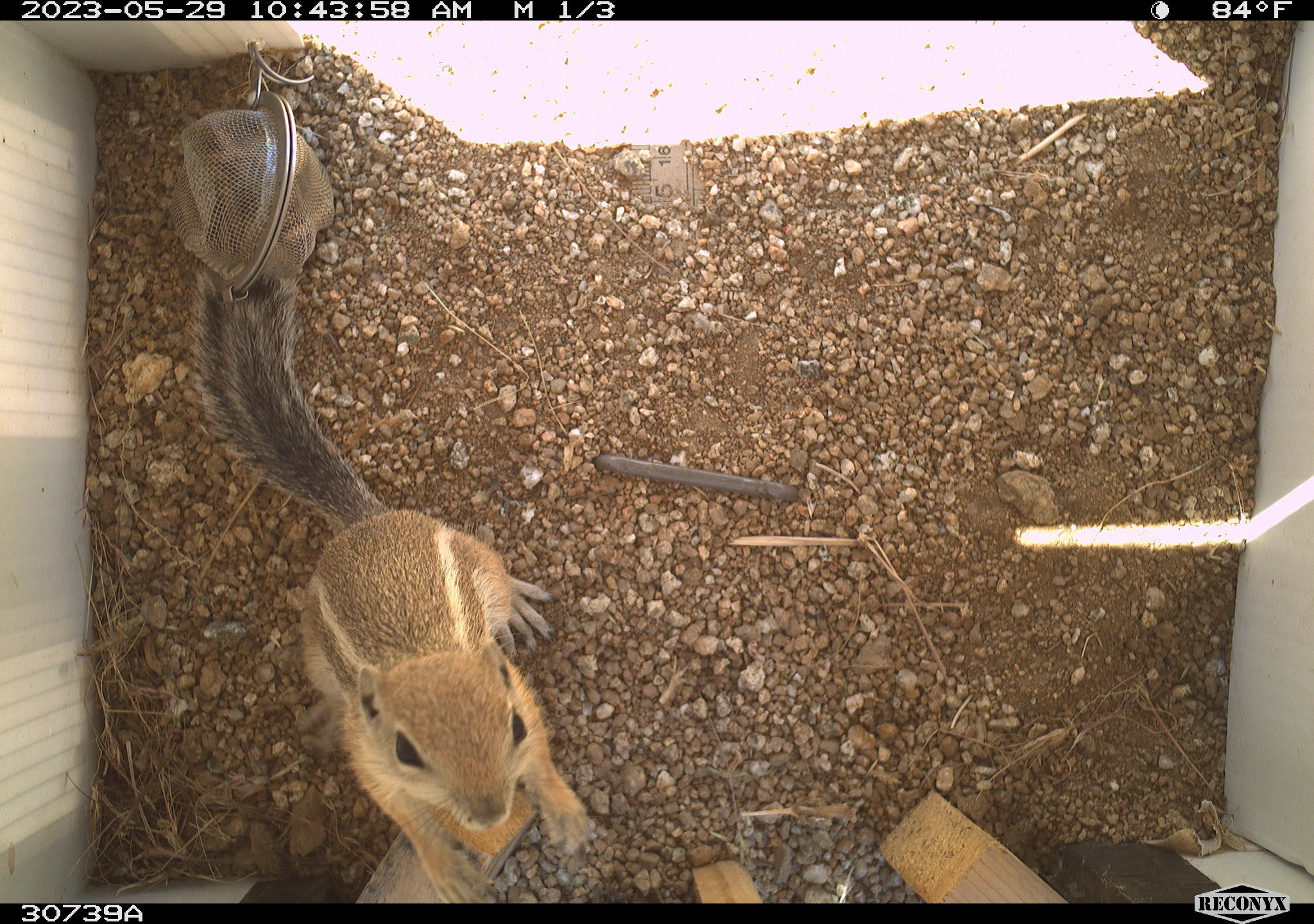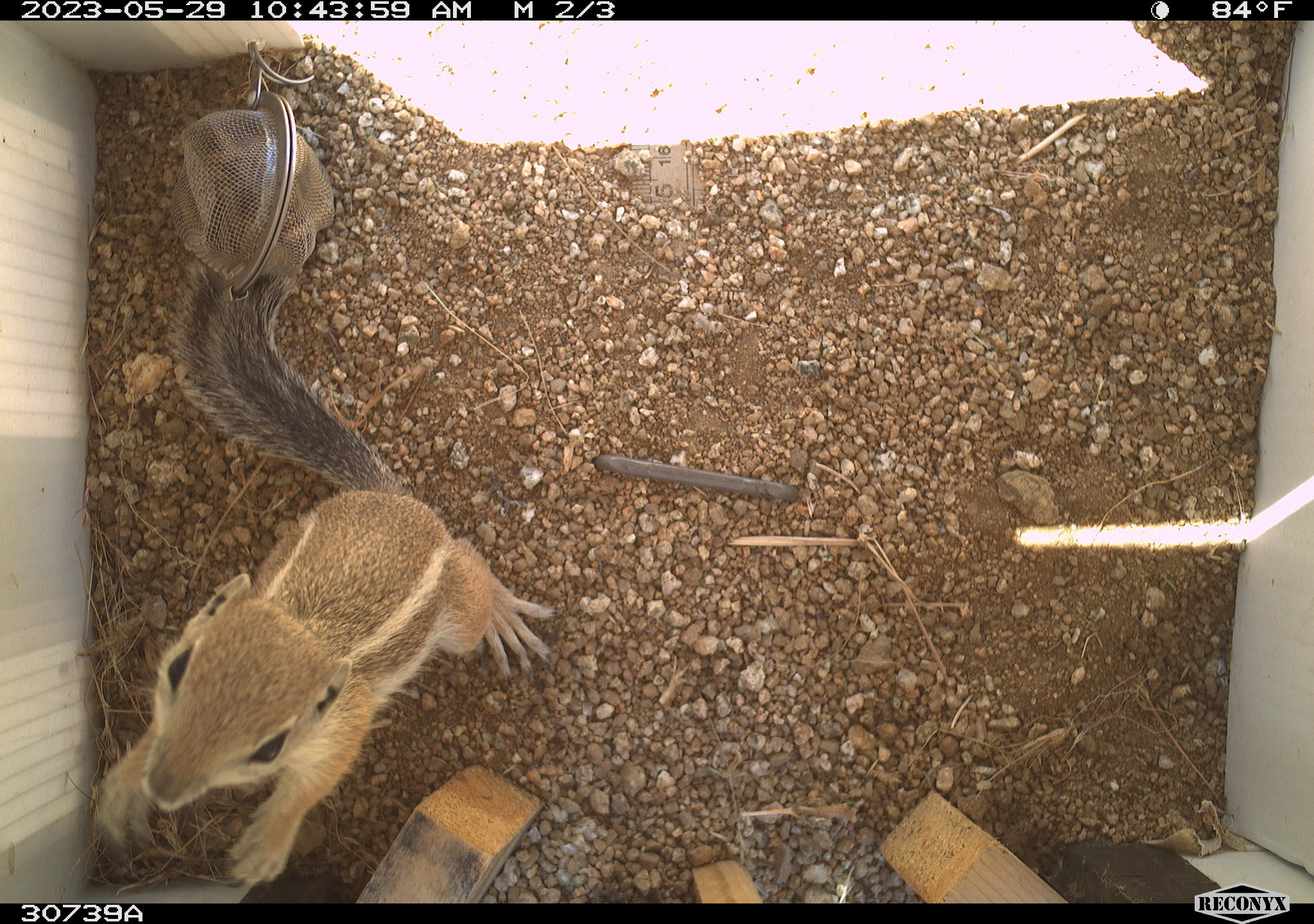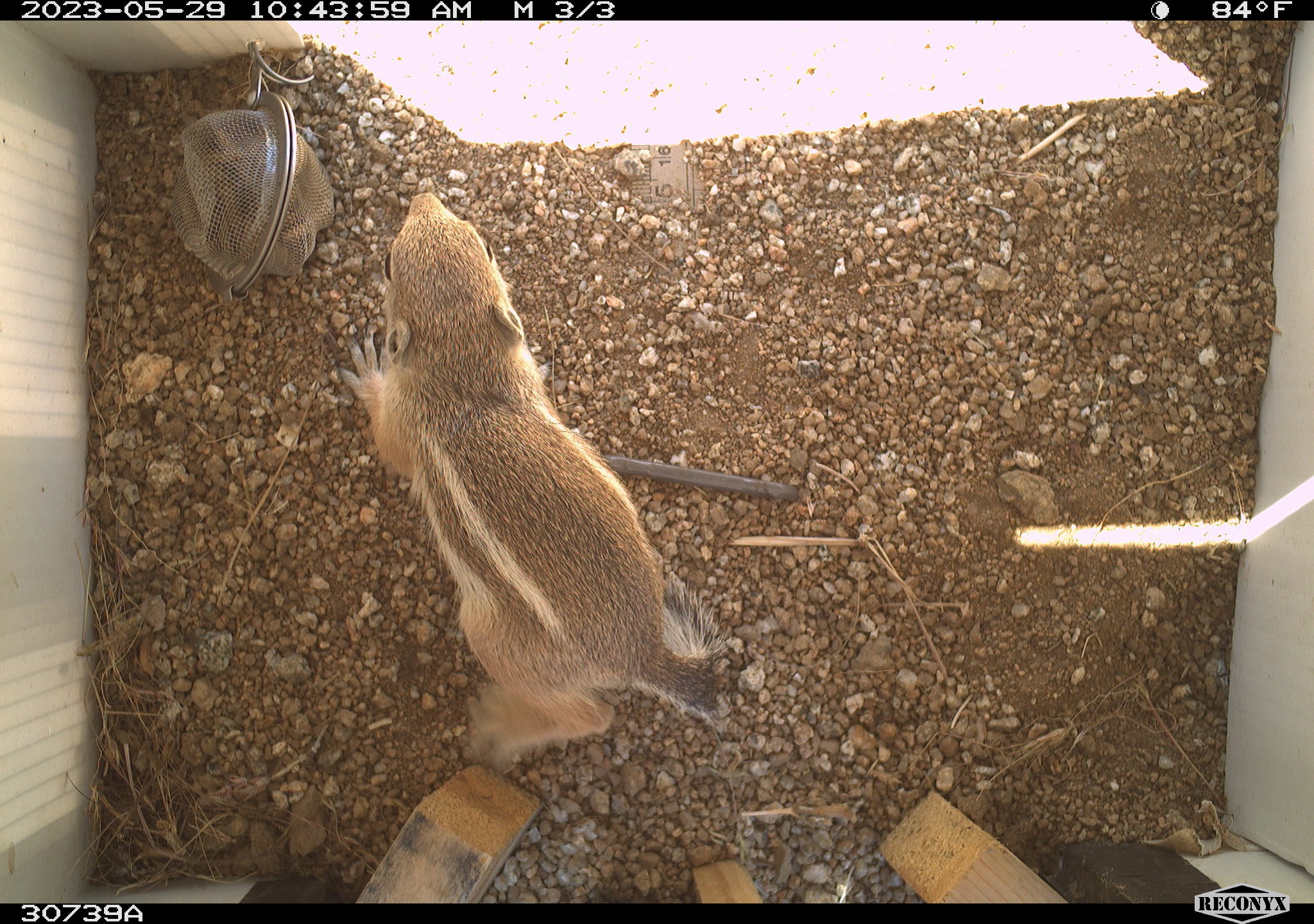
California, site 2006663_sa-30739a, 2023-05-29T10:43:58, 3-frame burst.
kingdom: Animalia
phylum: Chordata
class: Mammalia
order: Rodentia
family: Sciuridae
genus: Ammospermophilus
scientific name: Ammospermophilus leucurus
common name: white-tailed antelope squirrel